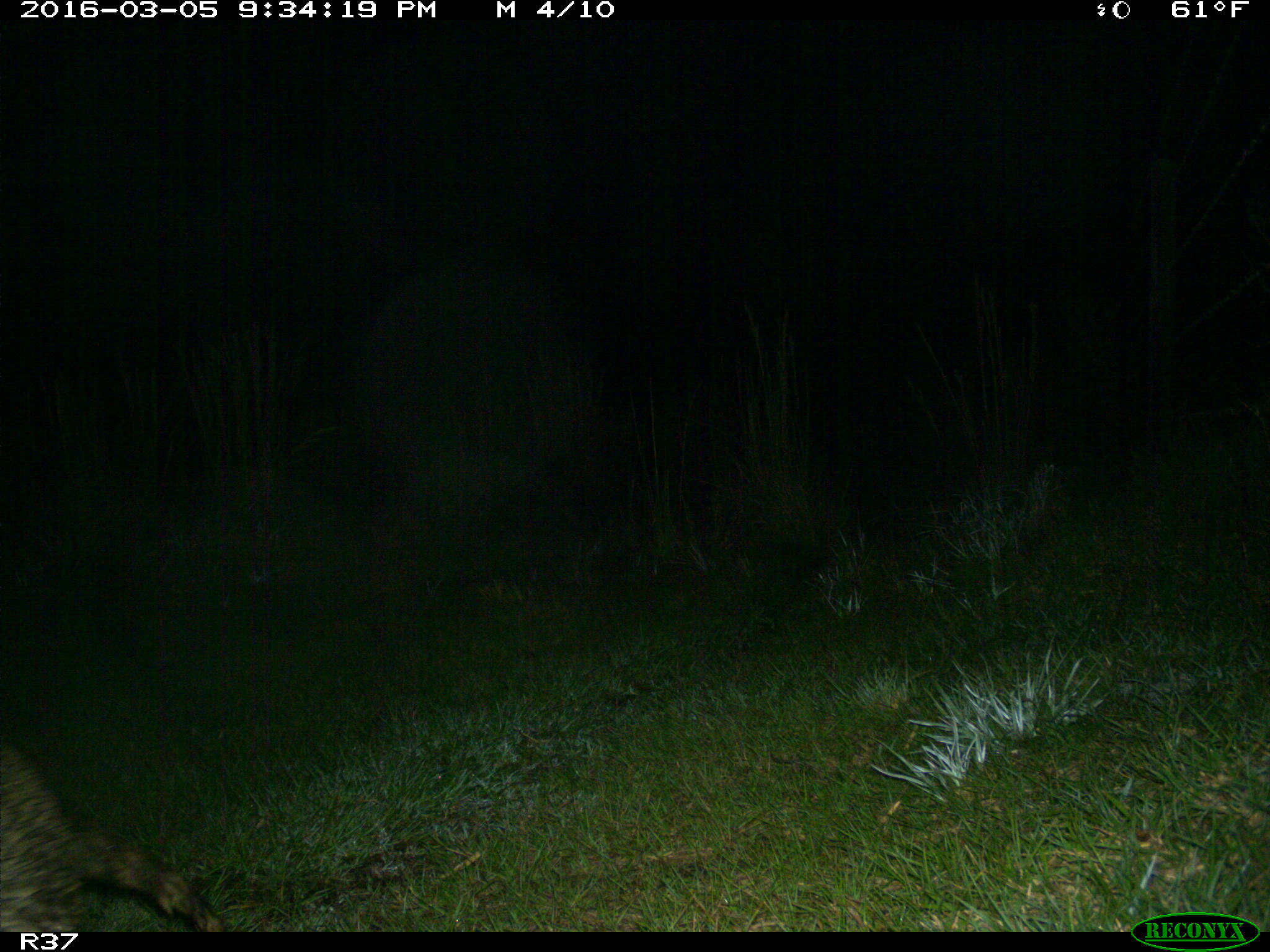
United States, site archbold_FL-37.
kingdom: Animalia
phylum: Chordata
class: Mammalia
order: Carnivora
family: Procyonidae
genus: Procyon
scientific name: Procyon lotor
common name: common raccoon